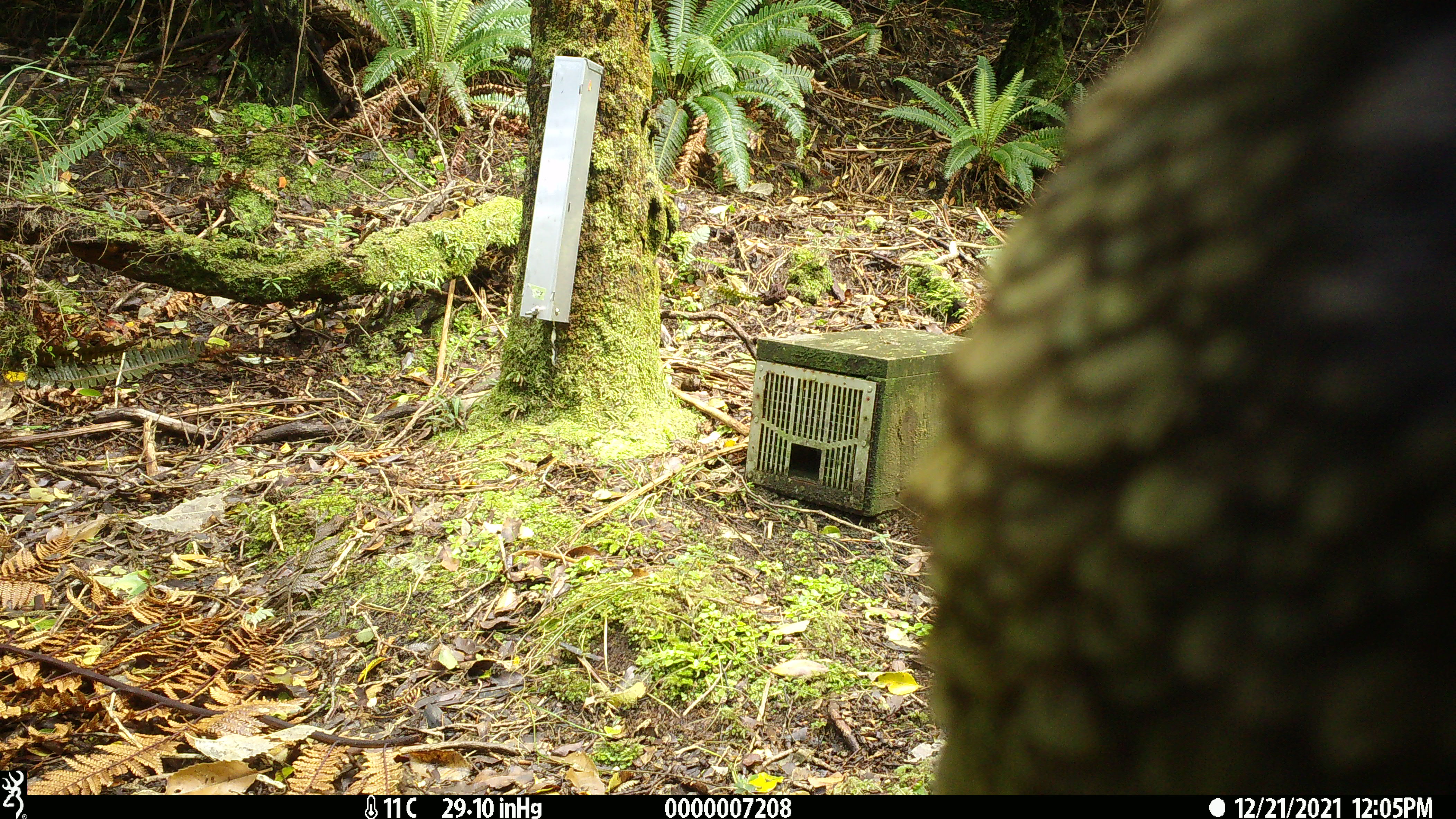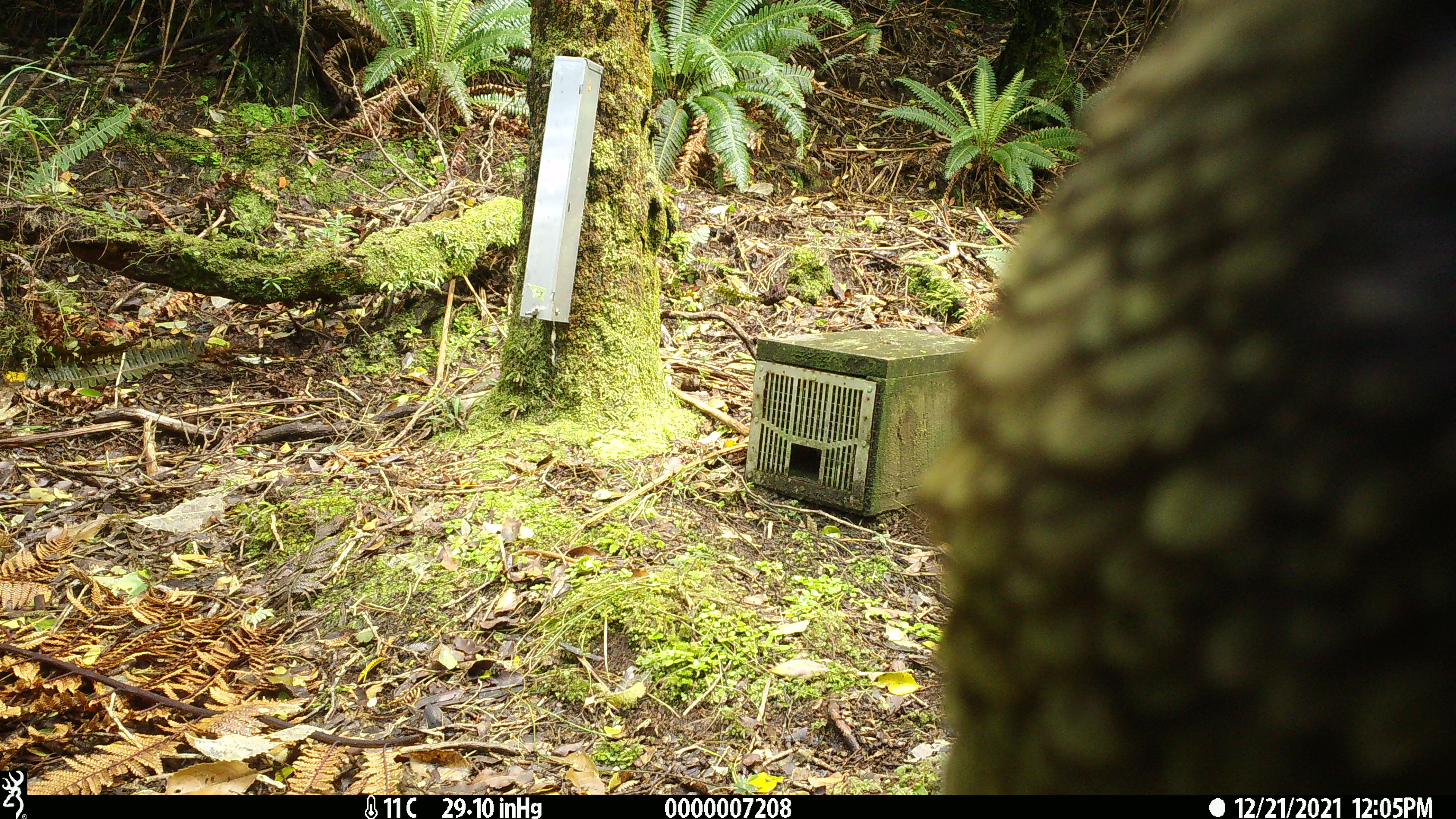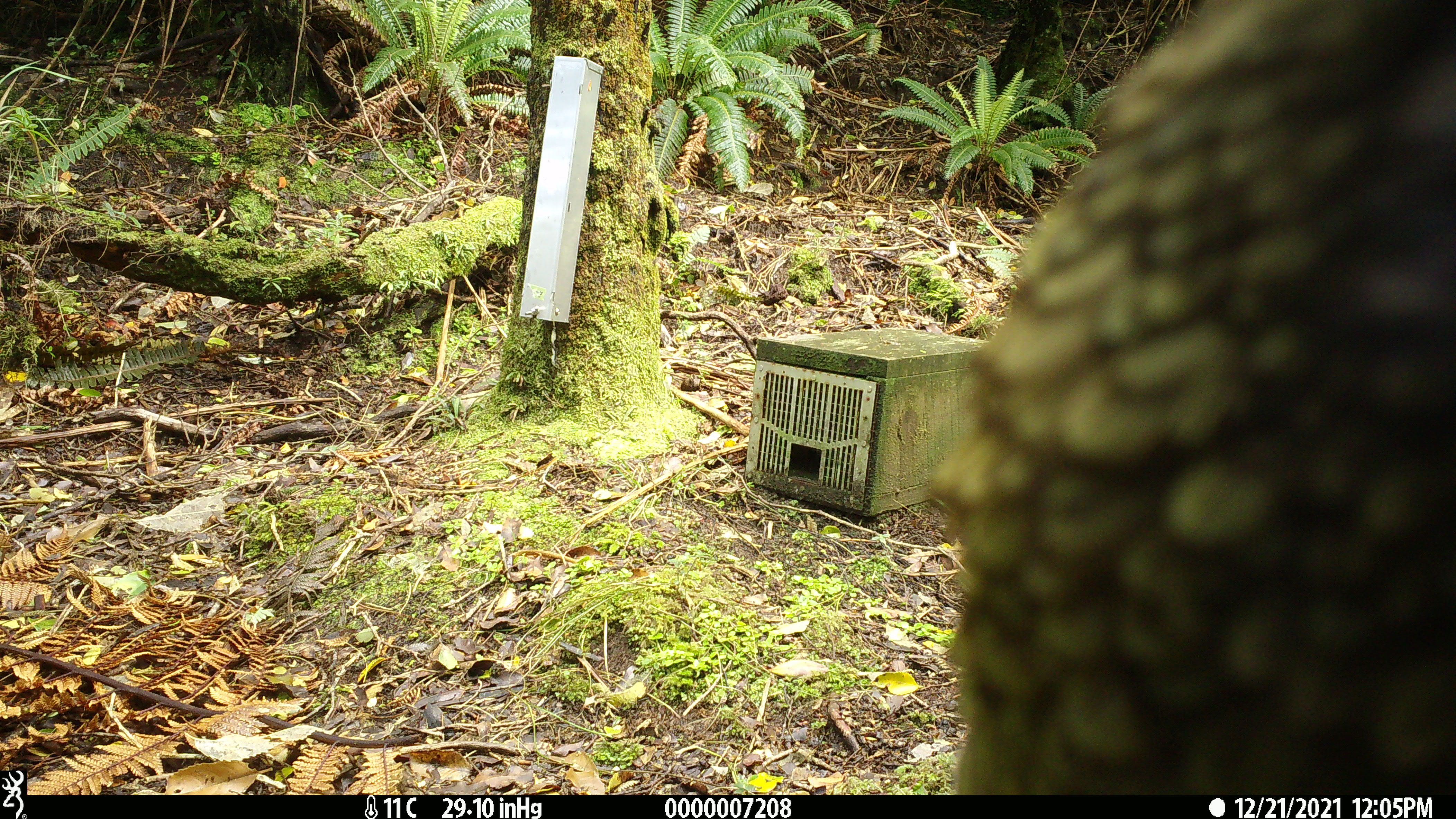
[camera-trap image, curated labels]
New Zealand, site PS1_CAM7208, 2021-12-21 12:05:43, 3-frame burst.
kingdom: Animalia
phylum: Chordata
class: Aves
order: Psittaciformes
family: Strigopidae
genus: Nestor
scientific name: Nestor notabilis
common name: kea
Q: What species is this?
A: Kea (Nestor notabilis).